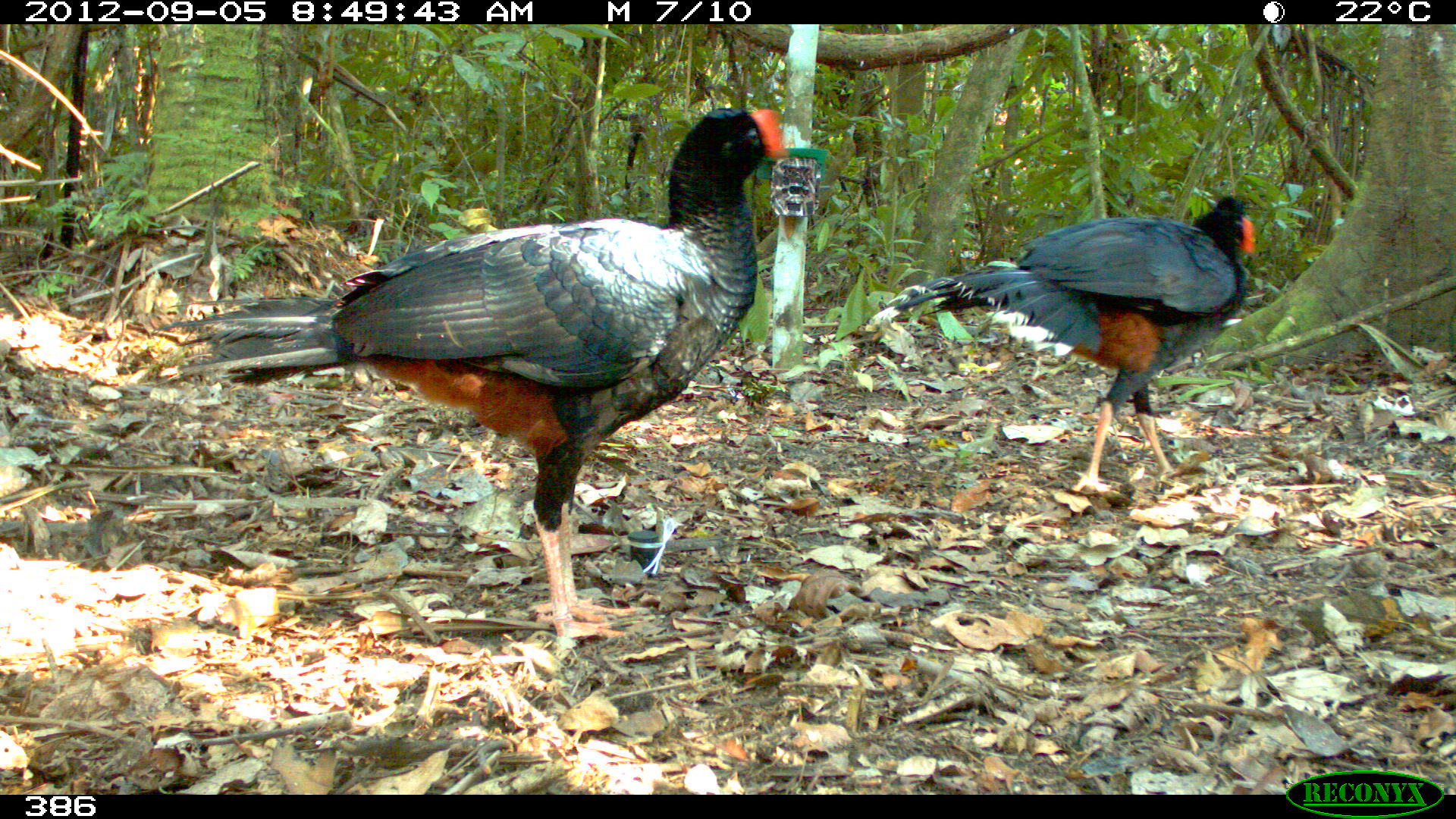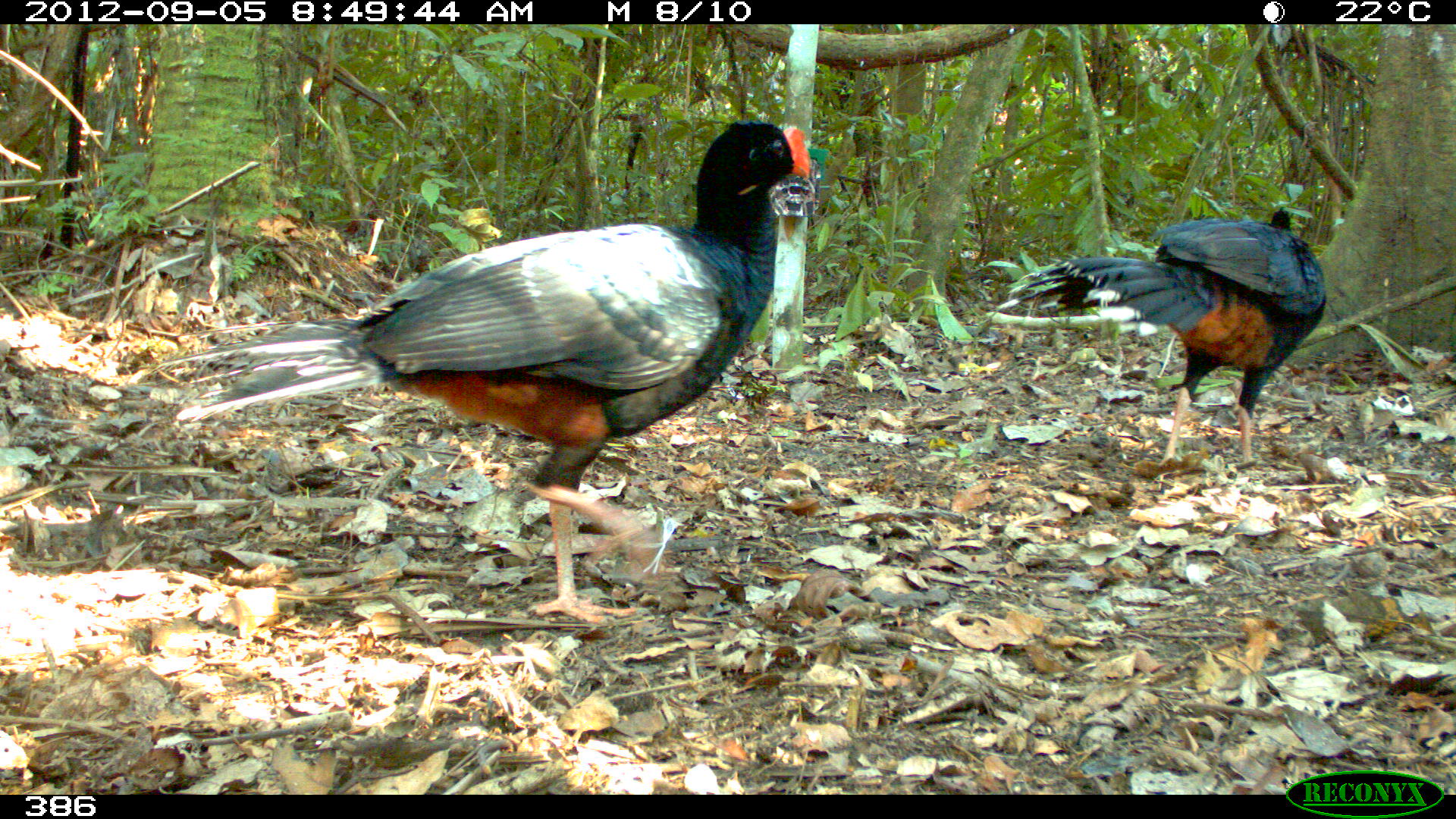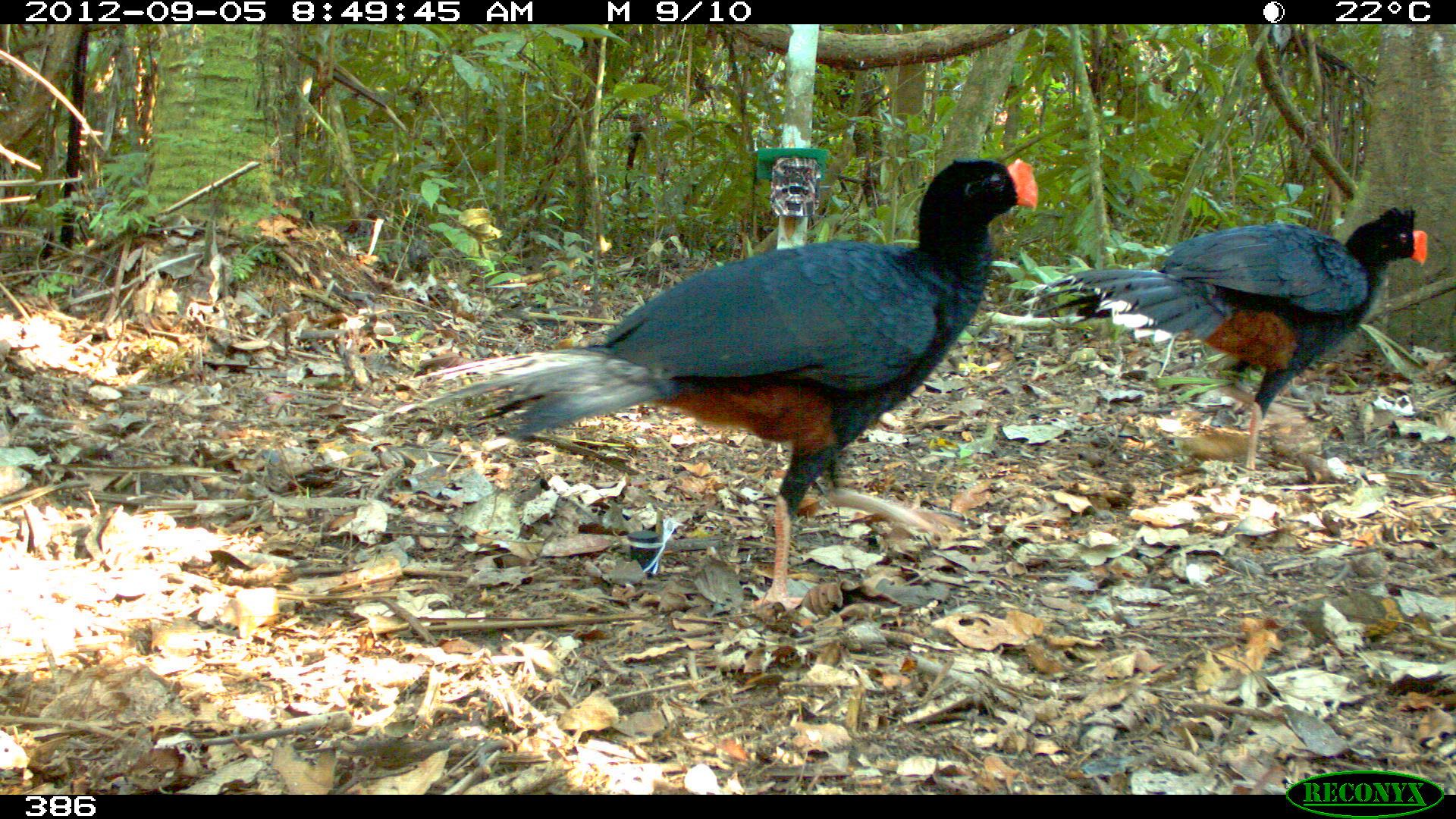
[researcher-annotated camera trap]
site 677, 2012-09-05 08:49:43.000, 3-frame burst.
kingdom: Animalia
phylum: Chordata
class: Aves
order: Galliformes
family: Cracidae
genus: Mitu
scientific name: Mitu tuberosum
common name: razor-billed curassow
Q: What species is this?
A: Mitu tuberosum (razor-billed curassow).